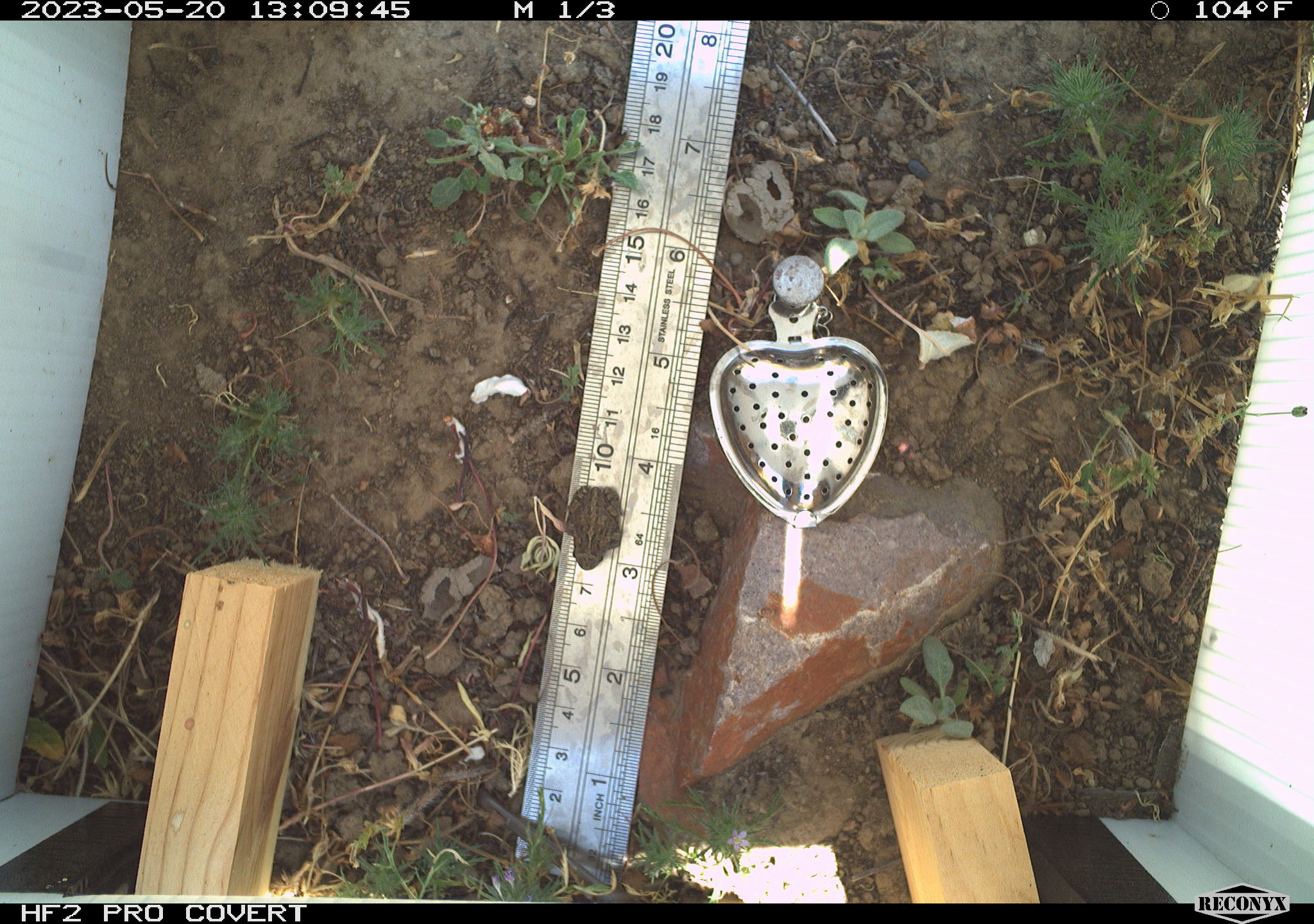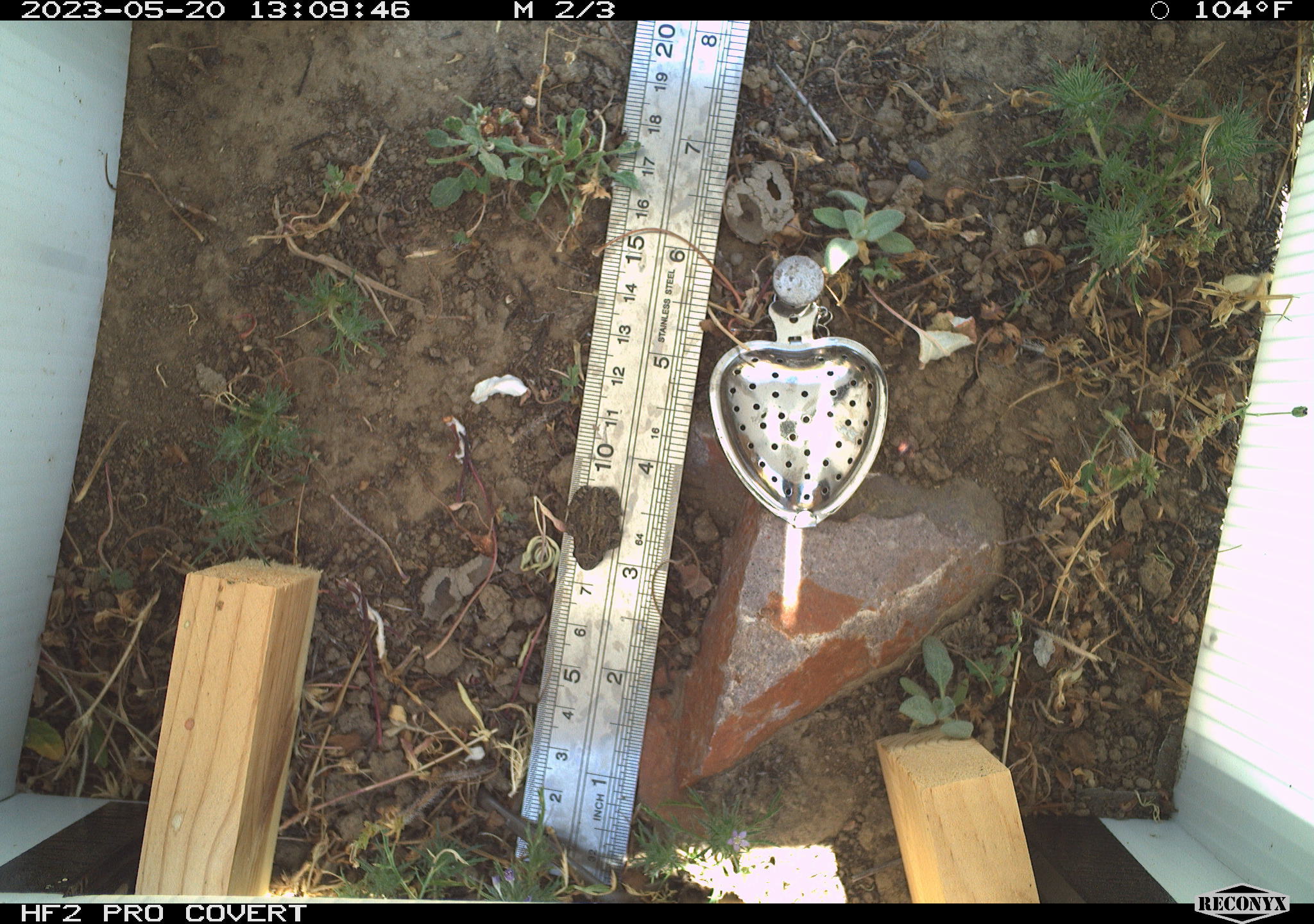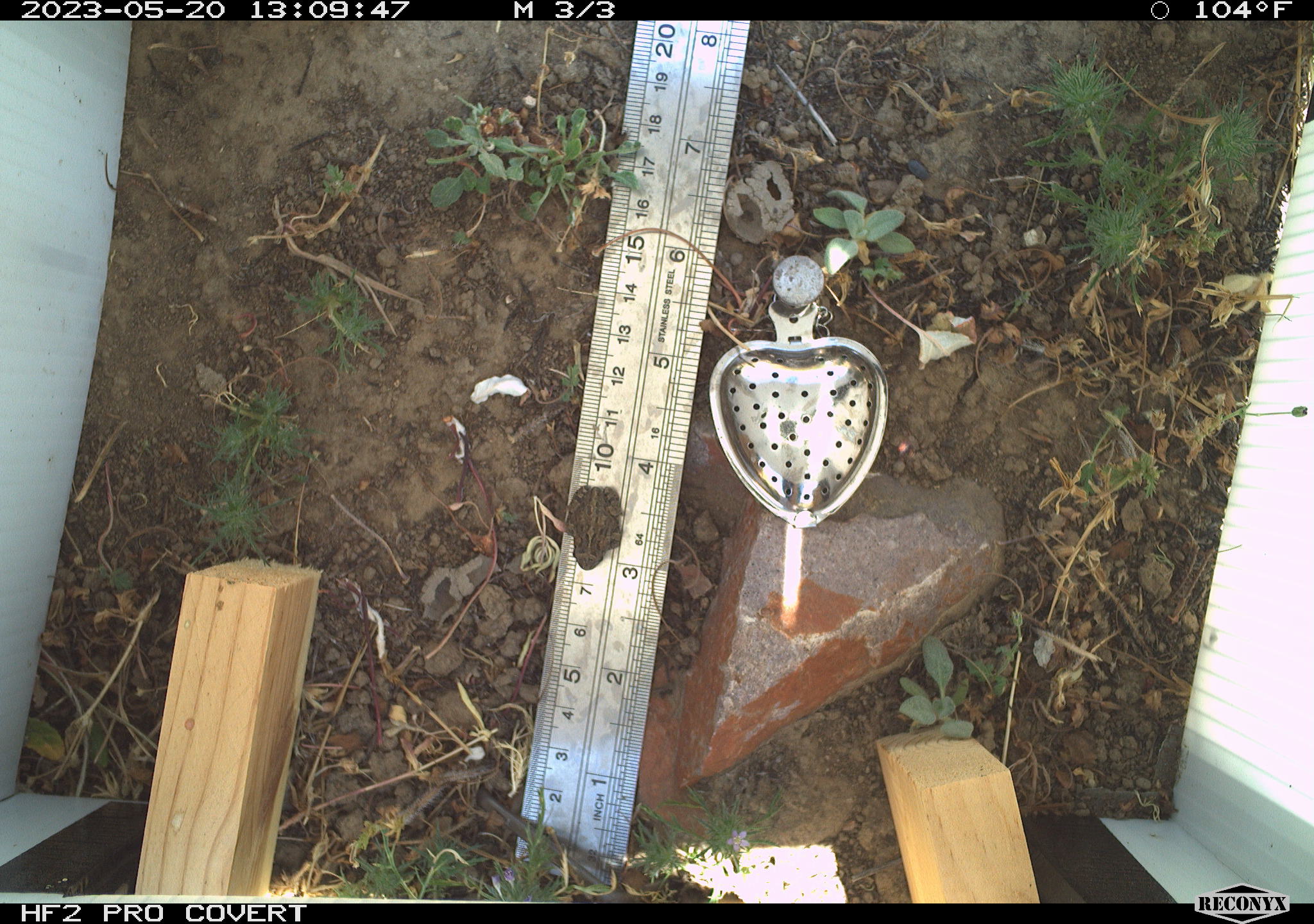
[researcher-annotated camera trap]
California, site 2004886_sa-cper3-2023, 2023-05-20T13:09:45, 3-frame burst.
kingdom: Animalia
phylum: Chordata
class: Amphibia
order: Anura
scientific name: Anura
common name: frogs